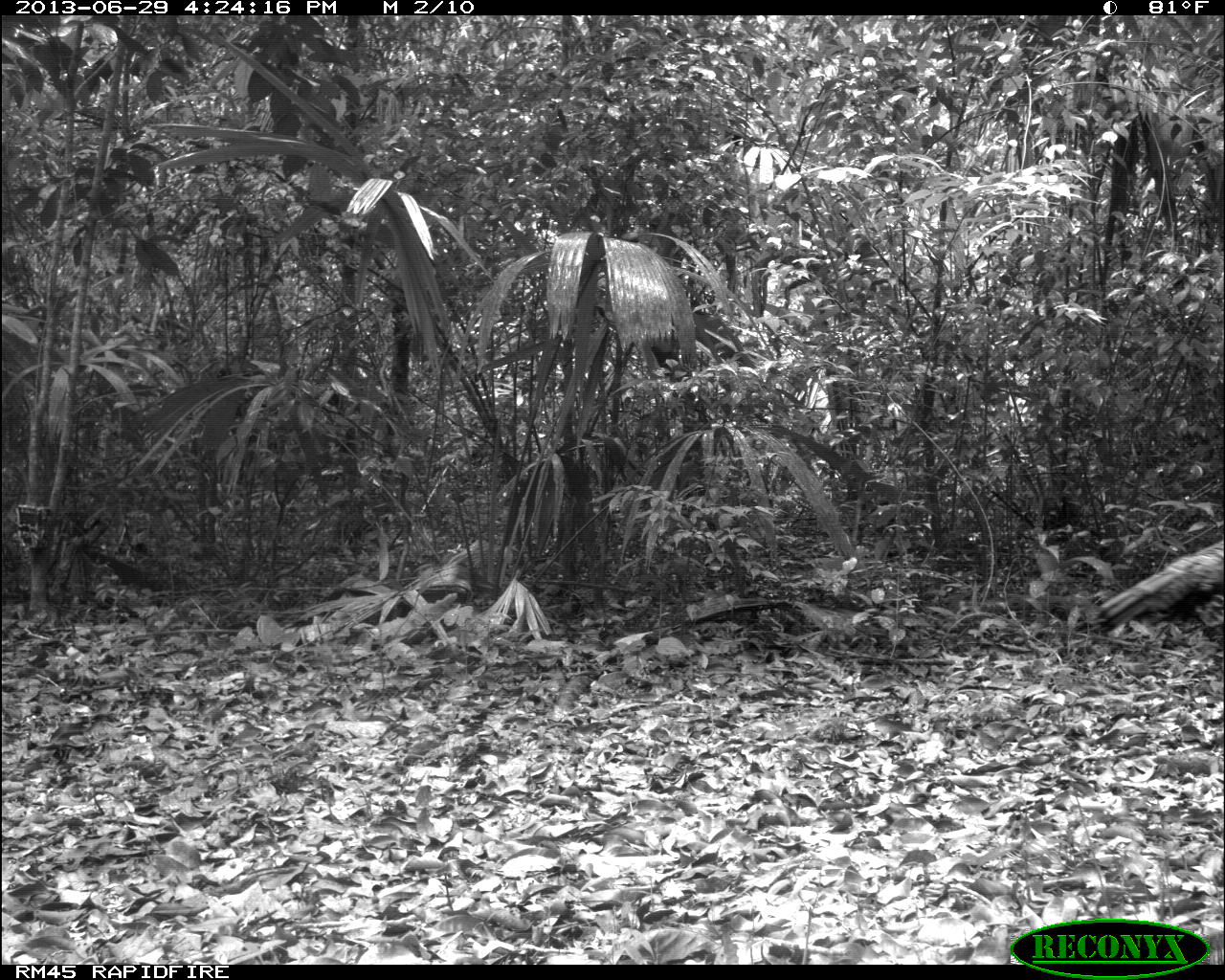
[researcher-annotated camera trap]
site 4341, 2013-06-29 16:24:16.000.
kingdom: Animalia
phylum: Chordata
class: Aves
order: Galliformes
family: Phasianidae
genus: Meleagris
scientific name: Meleagris ocellata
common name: ocellated turkey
Meleagris ocellata (ocellated turkey), count 1.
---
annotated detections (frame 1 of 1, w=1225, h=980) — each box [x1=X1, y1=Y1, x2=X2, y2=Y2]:
meleagris ocellata: [x1=1088, y1=536, x2=1224, y2=642]